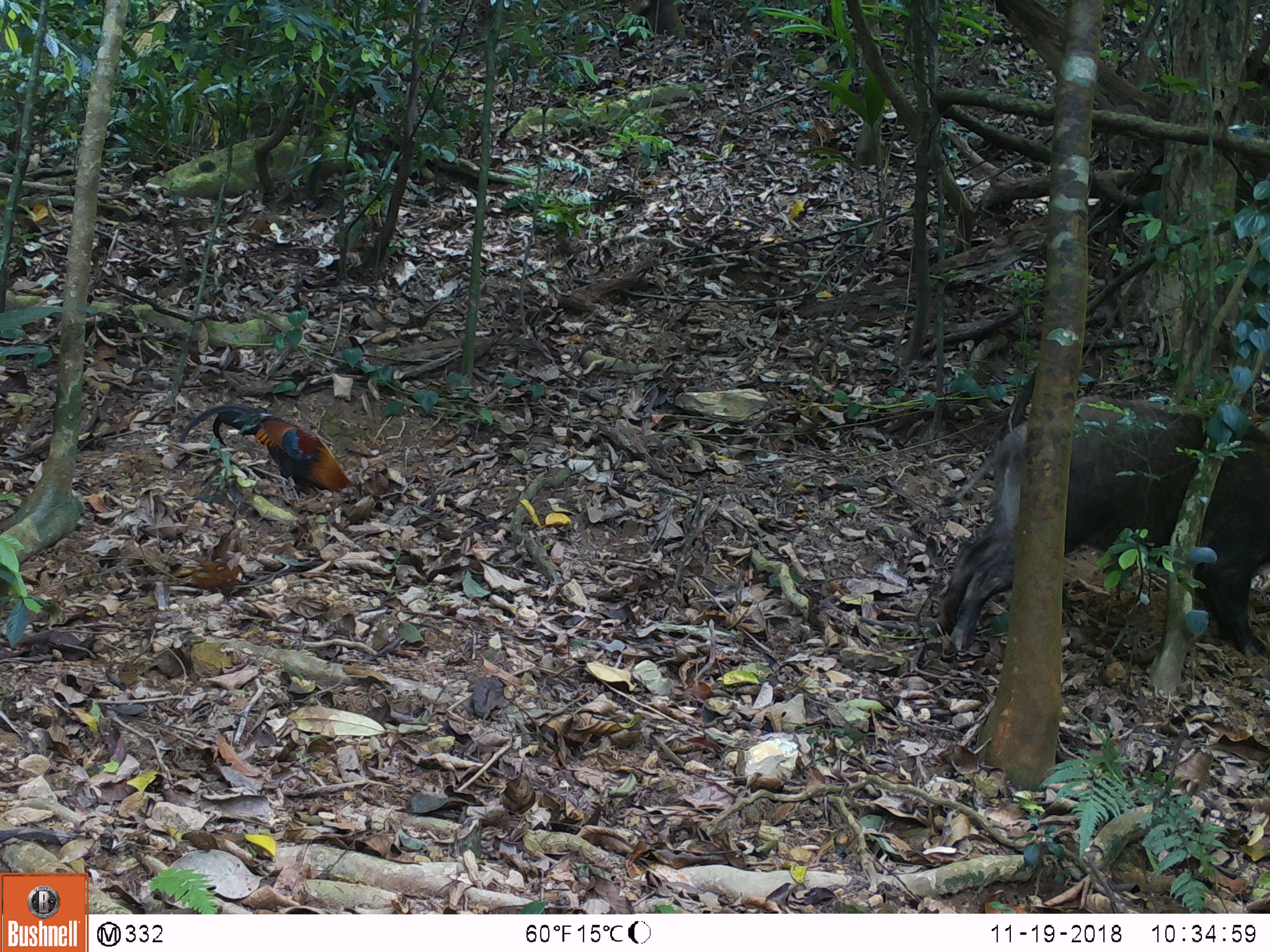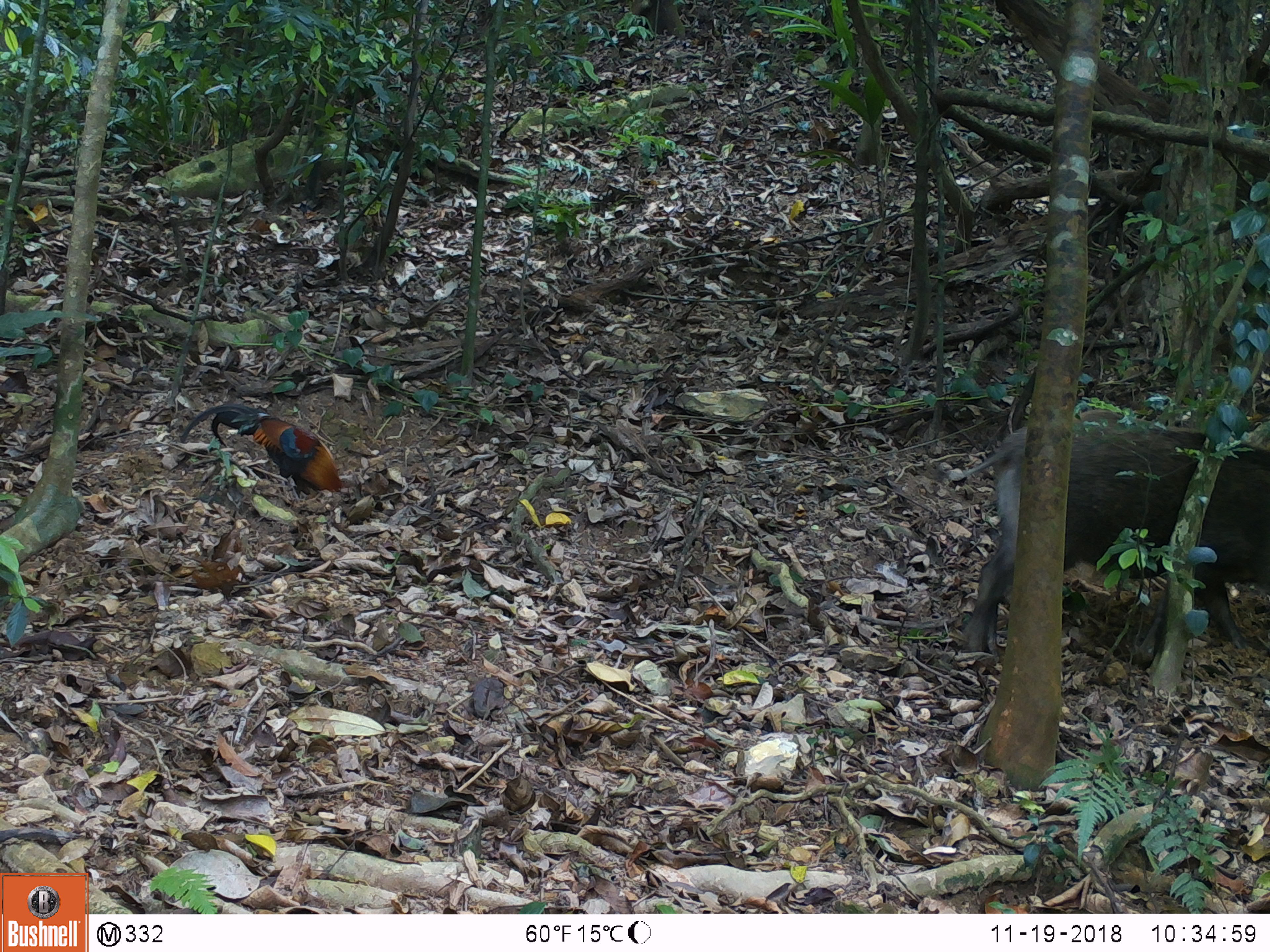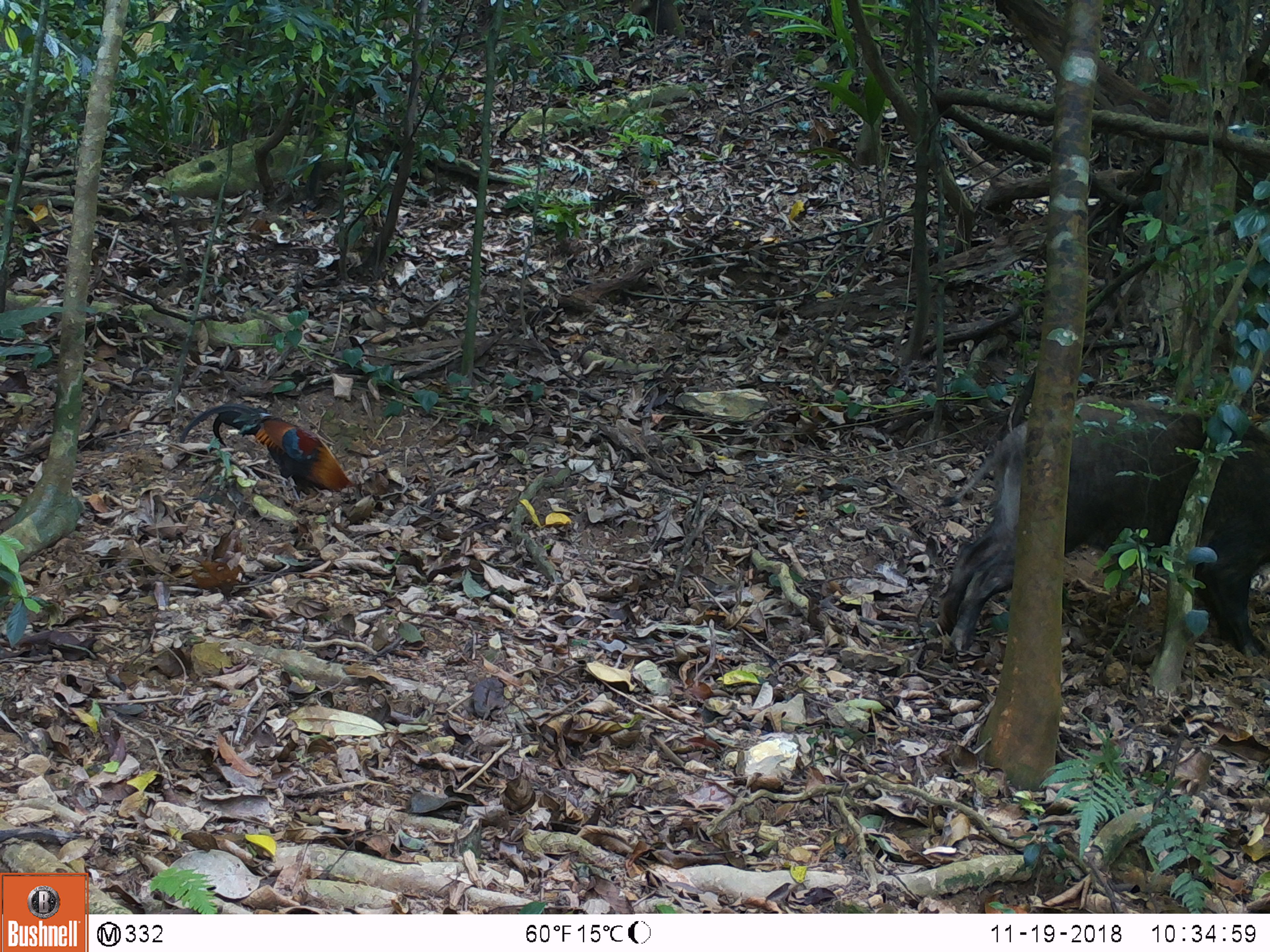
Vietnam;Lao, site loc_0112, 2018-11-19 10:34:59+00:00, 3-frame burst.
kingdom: Animalia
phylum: Chordata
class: Aves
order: Galliformes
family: Phasianidae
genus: Gallus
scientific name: Gallus gallus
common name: red junglefowl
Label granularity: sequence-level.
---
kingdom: Animalia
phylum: Chordata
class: Mammalia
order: Artiodactyla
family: Suidae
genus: Sus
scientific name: Sus scrofa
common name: eurasian wild pig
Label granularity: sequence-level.